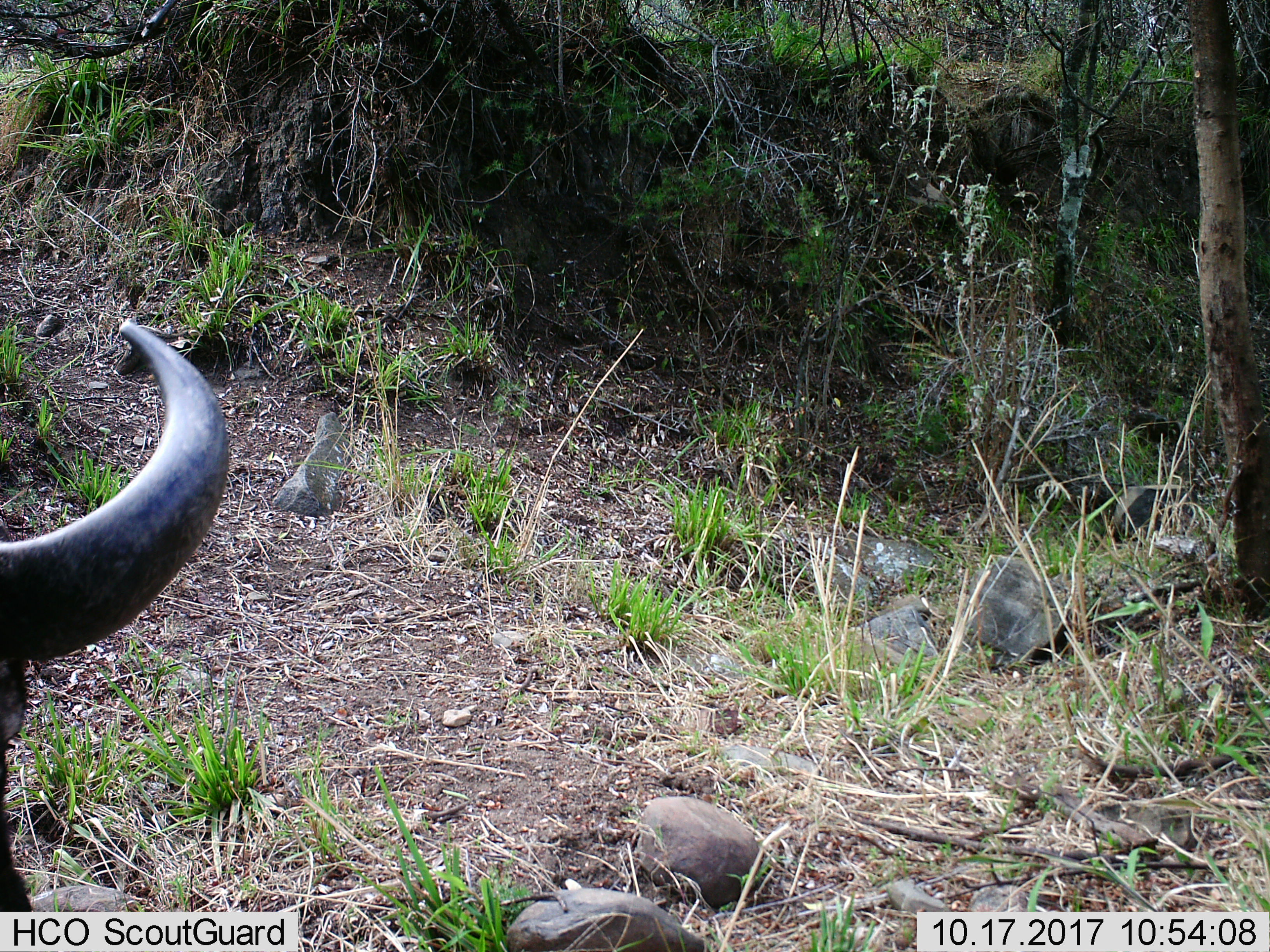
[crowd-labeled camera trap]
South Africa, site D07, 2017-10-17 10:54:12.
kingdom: Animalia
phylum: Chordata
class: Mammalia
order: Artiodactyla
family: Bovidae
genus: Syncerus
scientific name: Syncerus caffer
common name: cape buffalo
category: buffalo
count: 1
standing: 67%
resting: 0%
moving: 33%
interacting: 0%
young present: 0%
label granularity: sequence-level